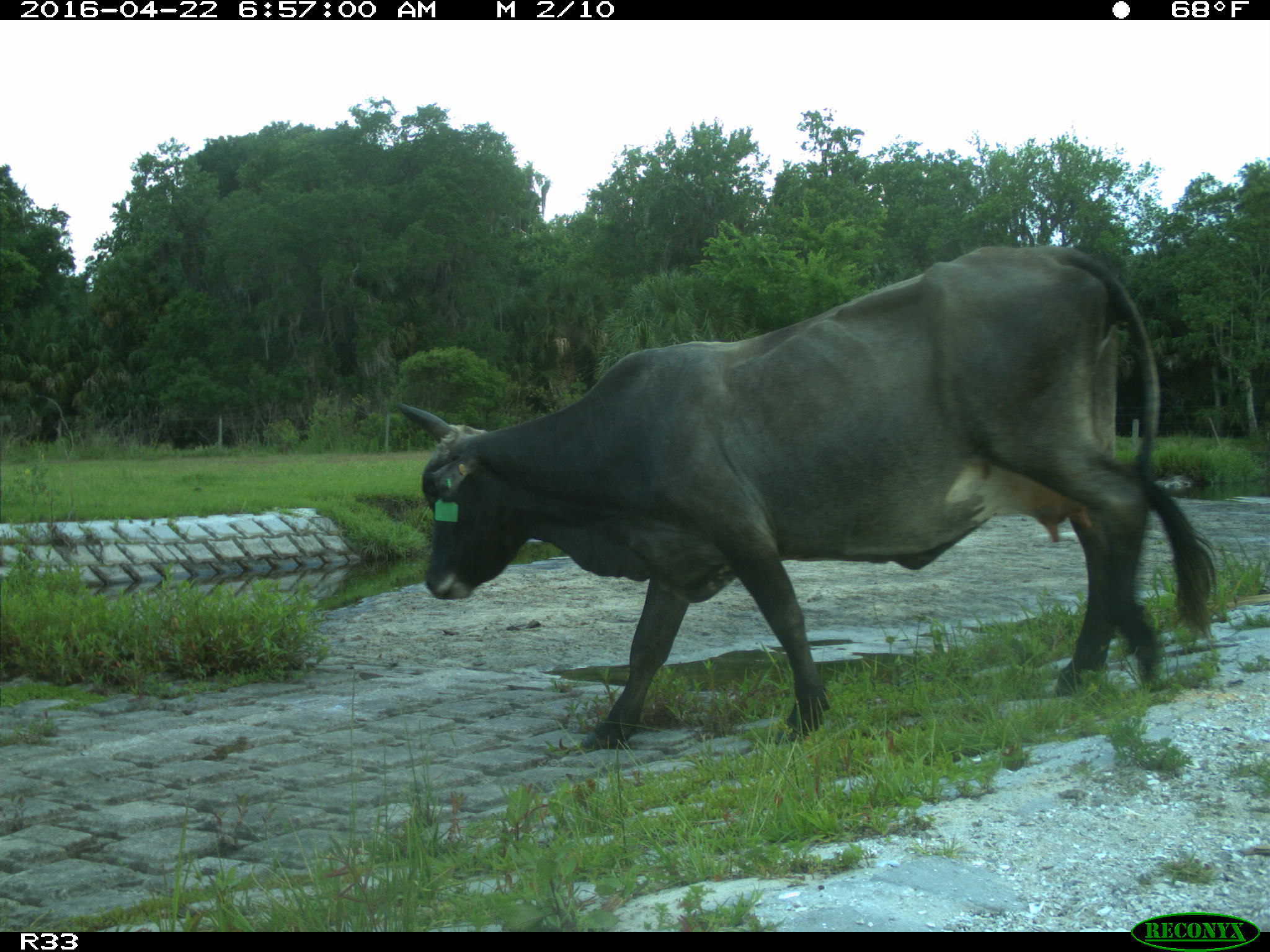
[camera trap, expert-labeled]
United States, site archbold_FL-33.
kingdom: Animalia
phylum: Chordata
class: Mammalia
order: Artiodactyla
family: Bovidae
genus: Bos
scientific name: Bos taurus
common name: domestic cow